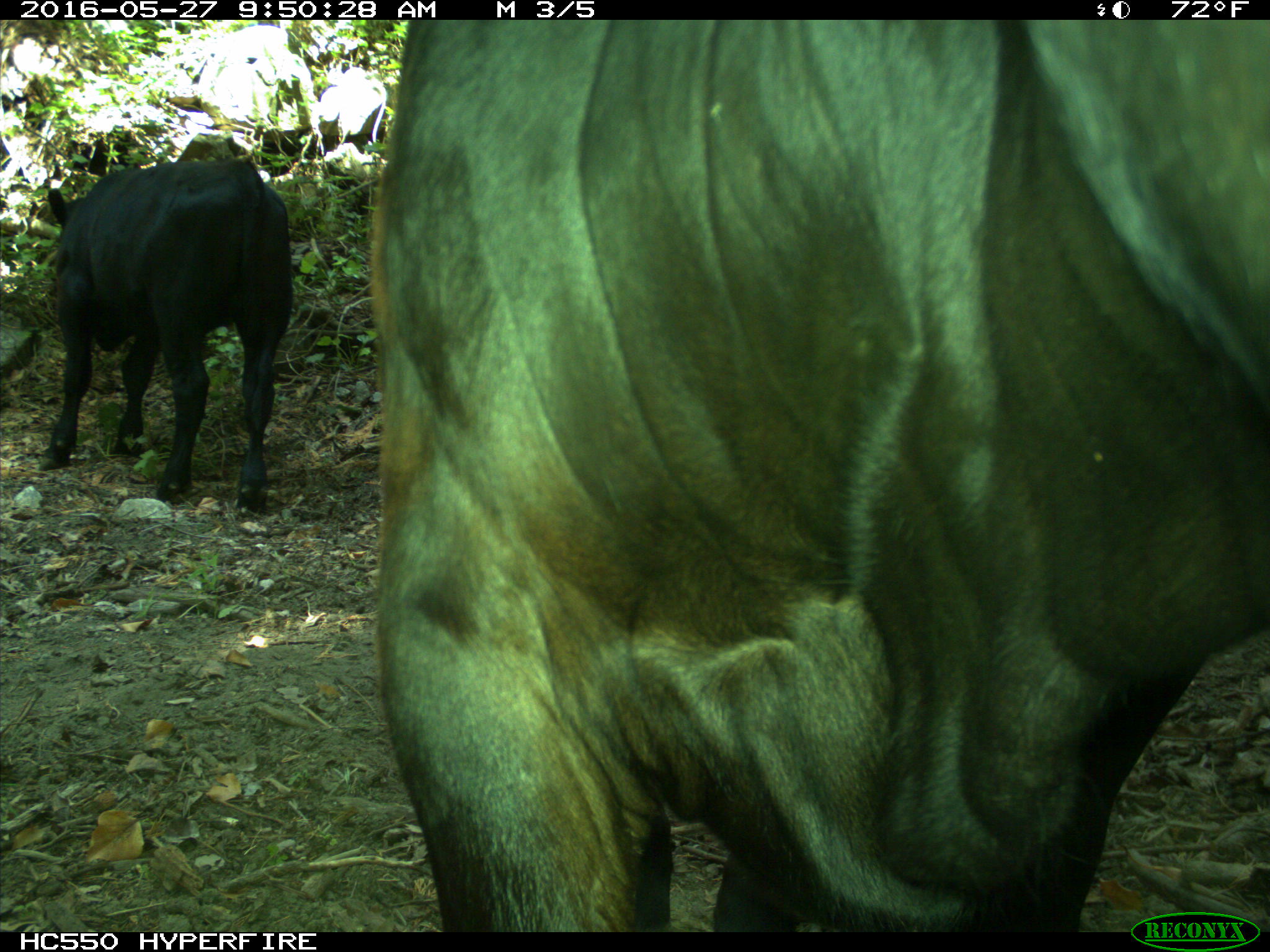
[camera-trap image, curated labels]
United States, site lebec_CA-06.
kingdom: Animalia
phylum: Chordata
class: Mammalia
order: Artiodactyla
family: Bovidae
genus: Bos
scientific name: Bos taurus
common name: domestic cow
Bos taurus (domestic cow).